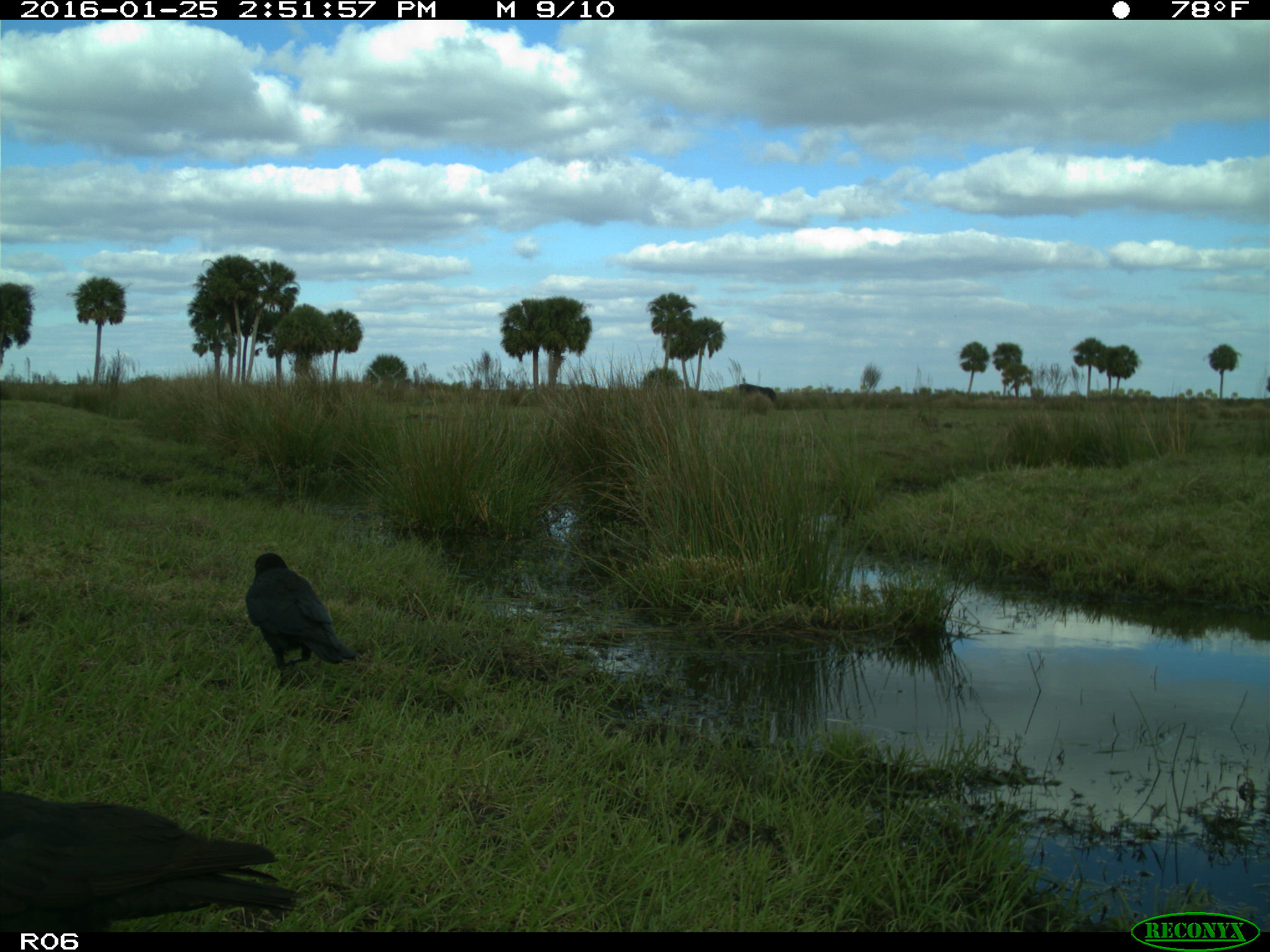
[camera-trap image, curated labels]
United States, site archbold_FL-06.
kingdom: Animalia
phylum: Chordata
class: Mammalia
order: Artiodactyla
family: Bovidae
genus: Bos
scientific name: Bos taurus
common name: domestic cow